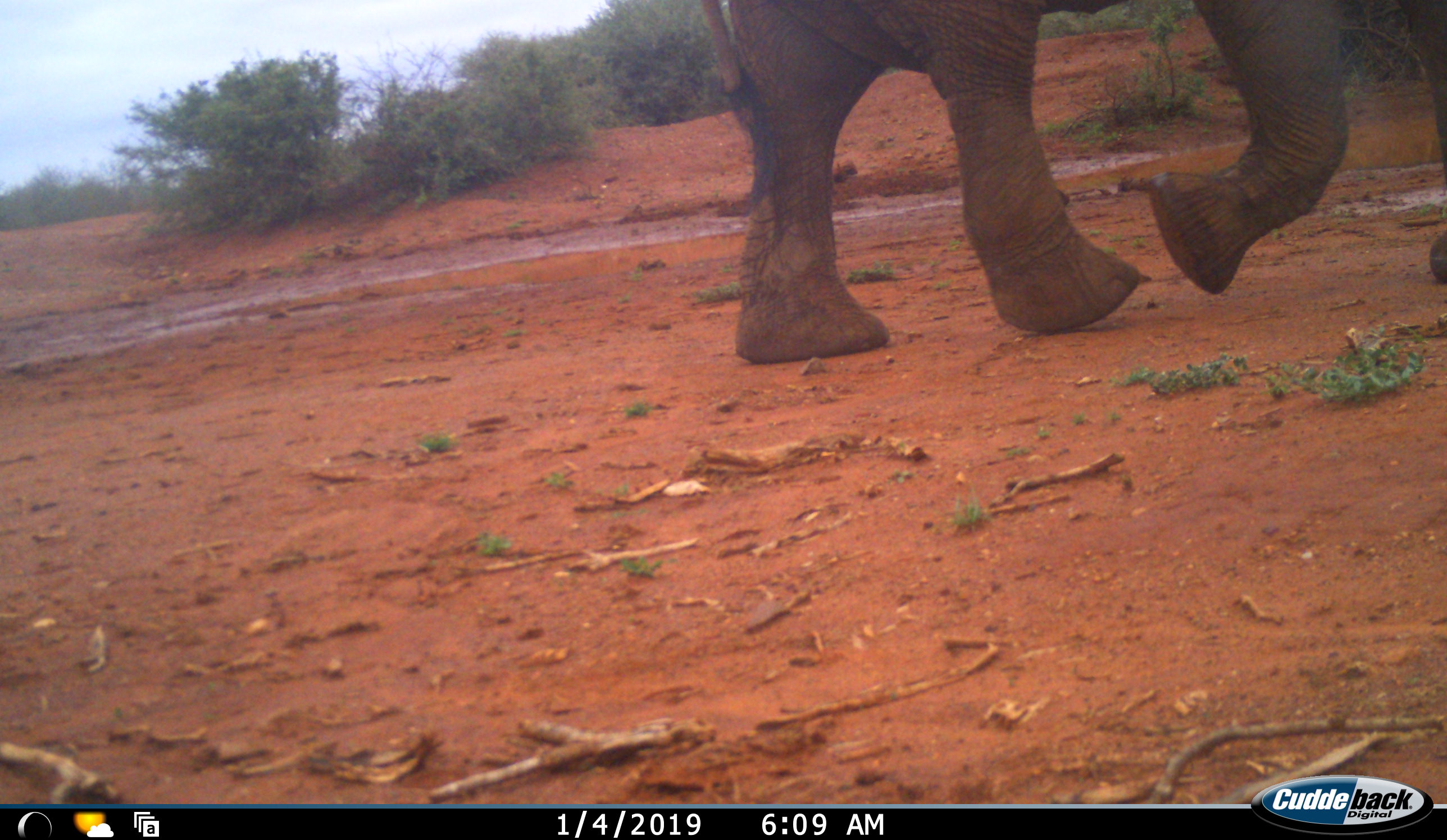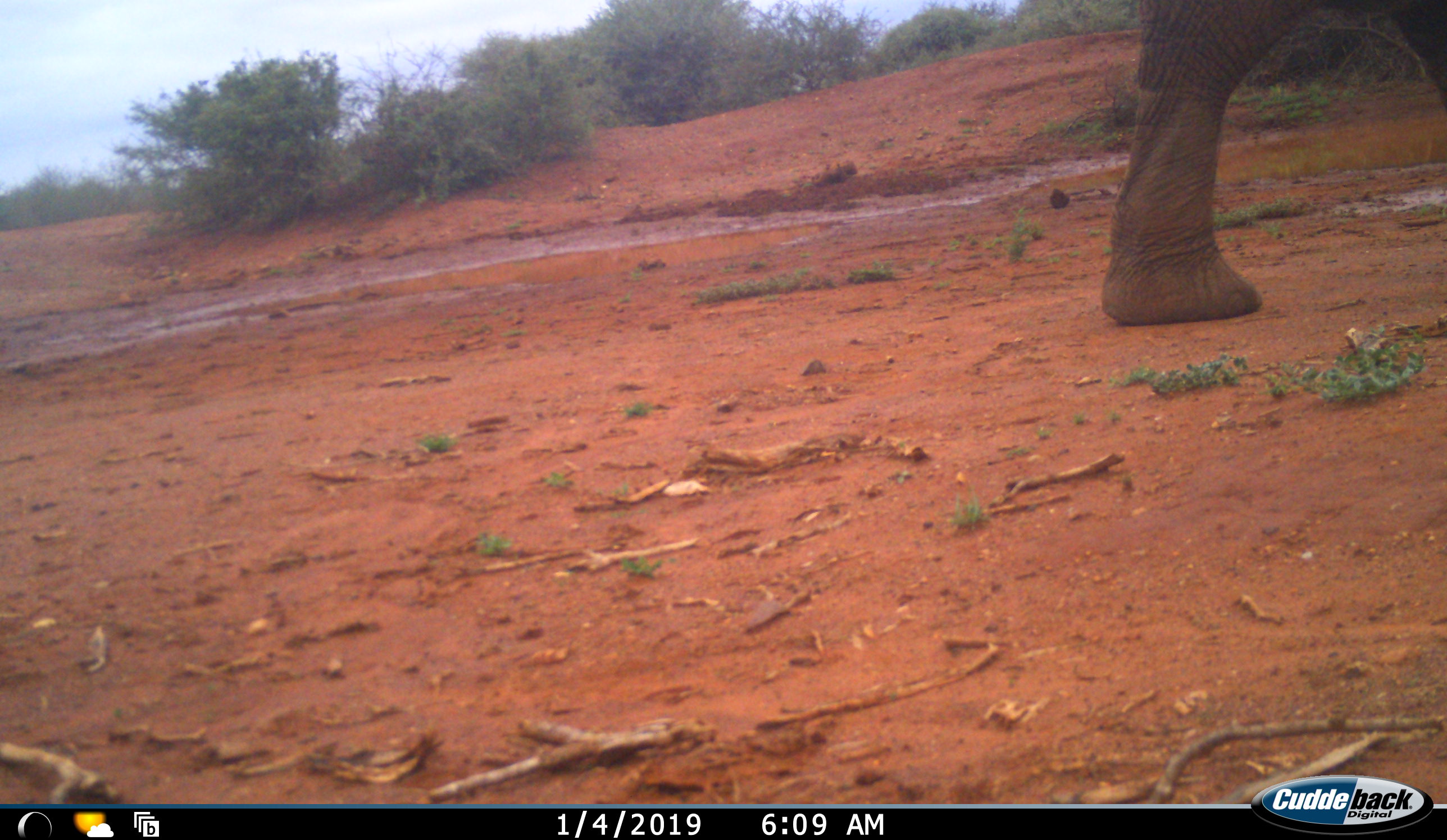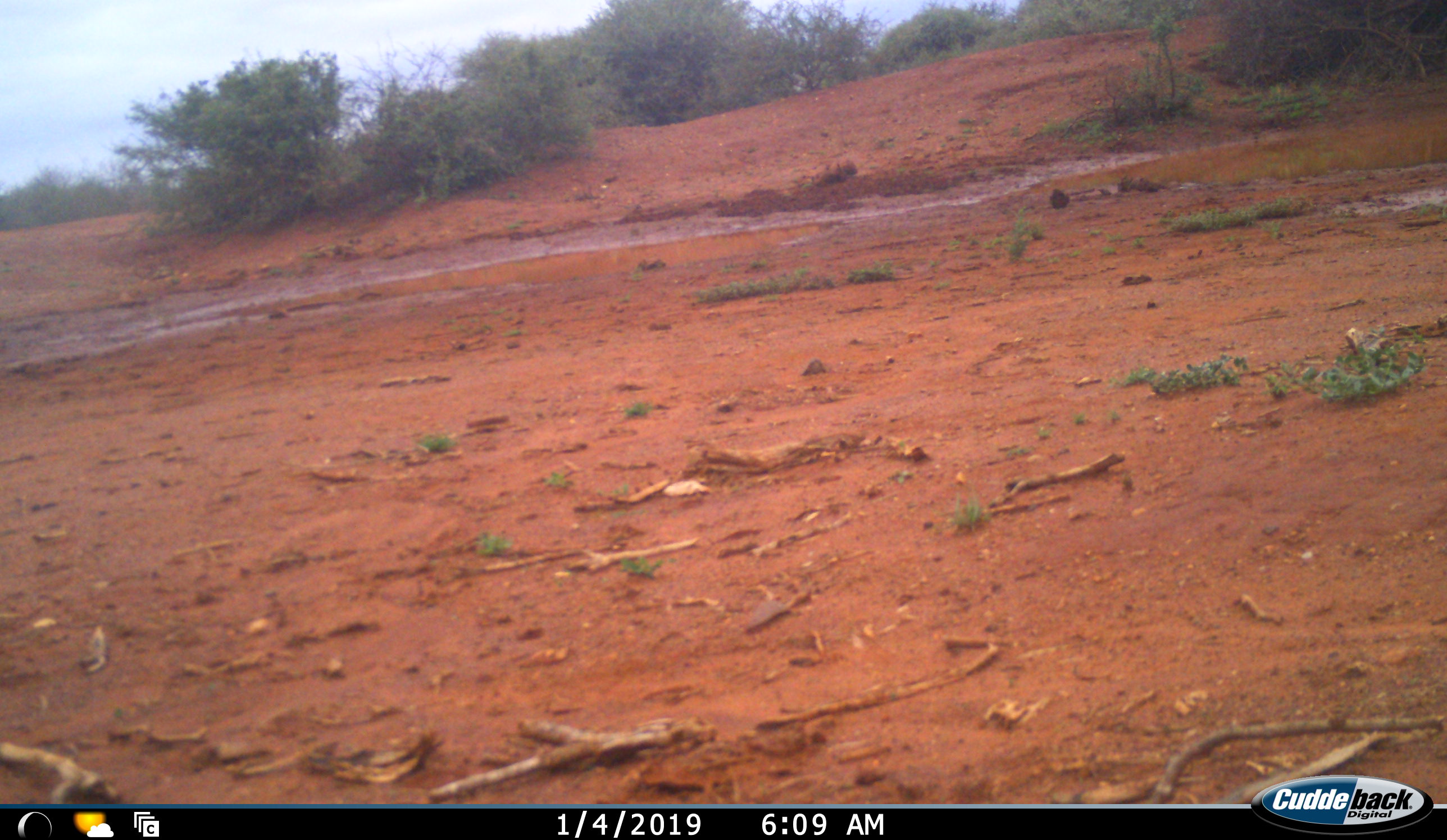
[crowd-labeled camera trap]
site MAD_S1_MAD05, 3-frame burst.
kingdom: Animalia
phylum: Chordata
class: Mammalia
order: Proboscidea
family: Elephantidae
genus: Loxodonta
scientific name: Loxodonta africana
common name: african bush elephant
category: elephant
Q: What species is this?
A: Elephant (african bush elephant) (Loxodonta africana).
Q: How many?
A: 1.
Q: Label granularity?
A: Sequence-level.